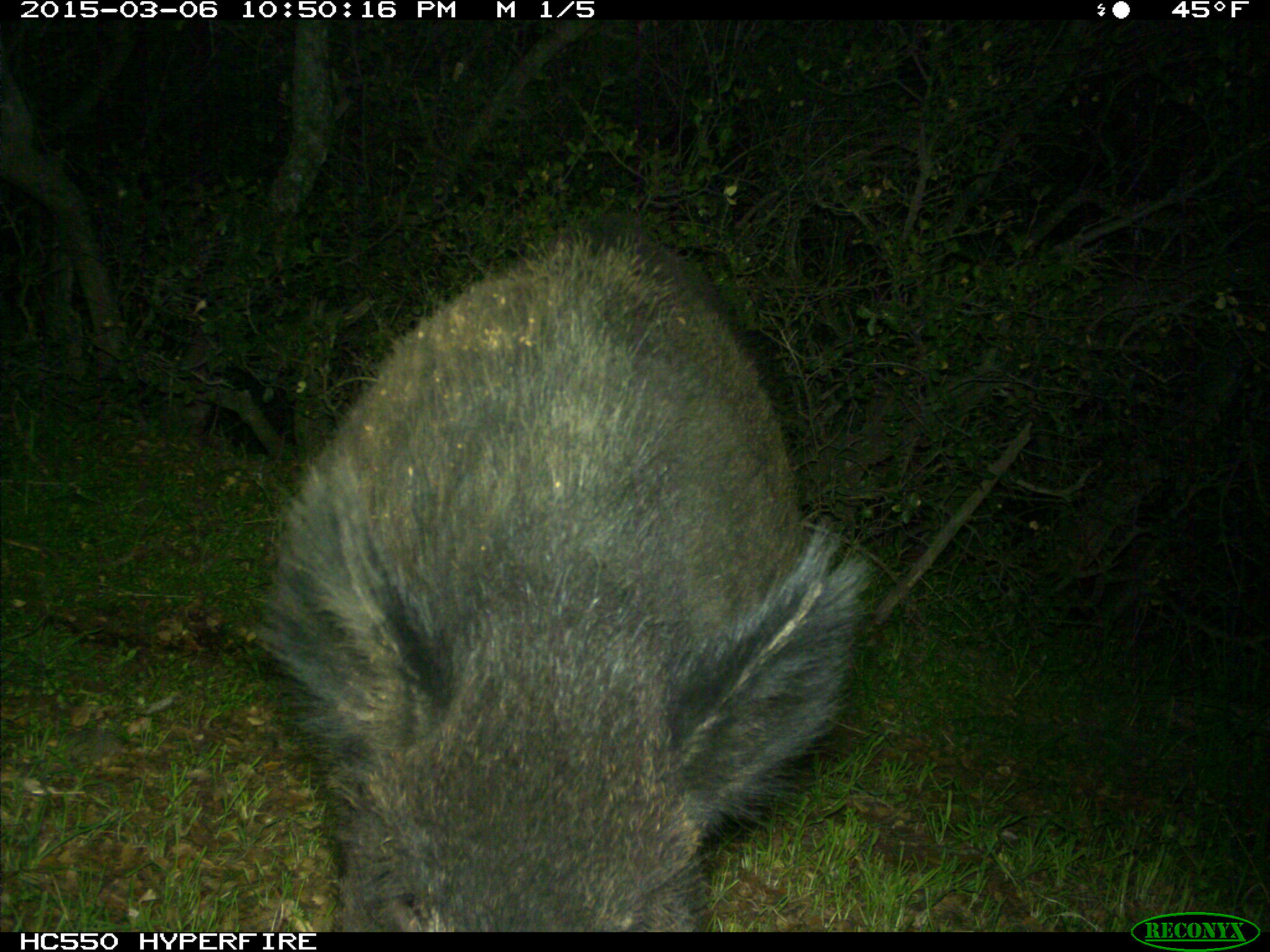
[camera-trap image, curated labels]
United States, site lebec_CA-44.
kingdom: Animalia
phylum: Chordata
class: Mammalia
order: Artiodactyla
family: Suidae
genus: Sus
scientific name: Sus scrofa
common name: wild boar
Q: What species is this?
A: Sus scrofa (wild boar).